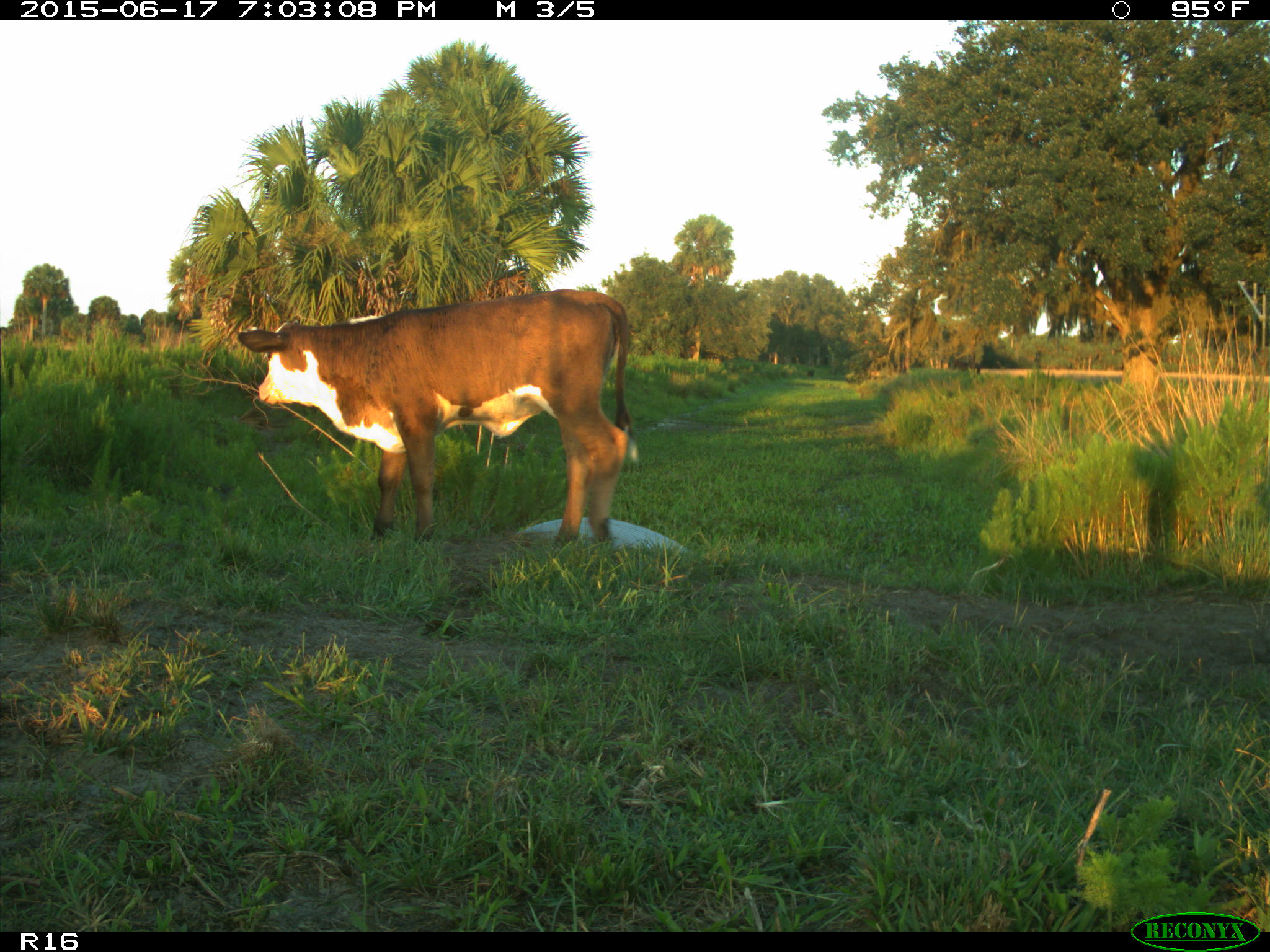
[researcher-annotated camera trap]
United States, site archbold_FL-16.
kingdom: Animalia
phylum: Chordata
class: Mammalia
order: Artiodactyla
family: Bovidae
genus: Bos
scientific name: Bos taurus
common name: domestic cow